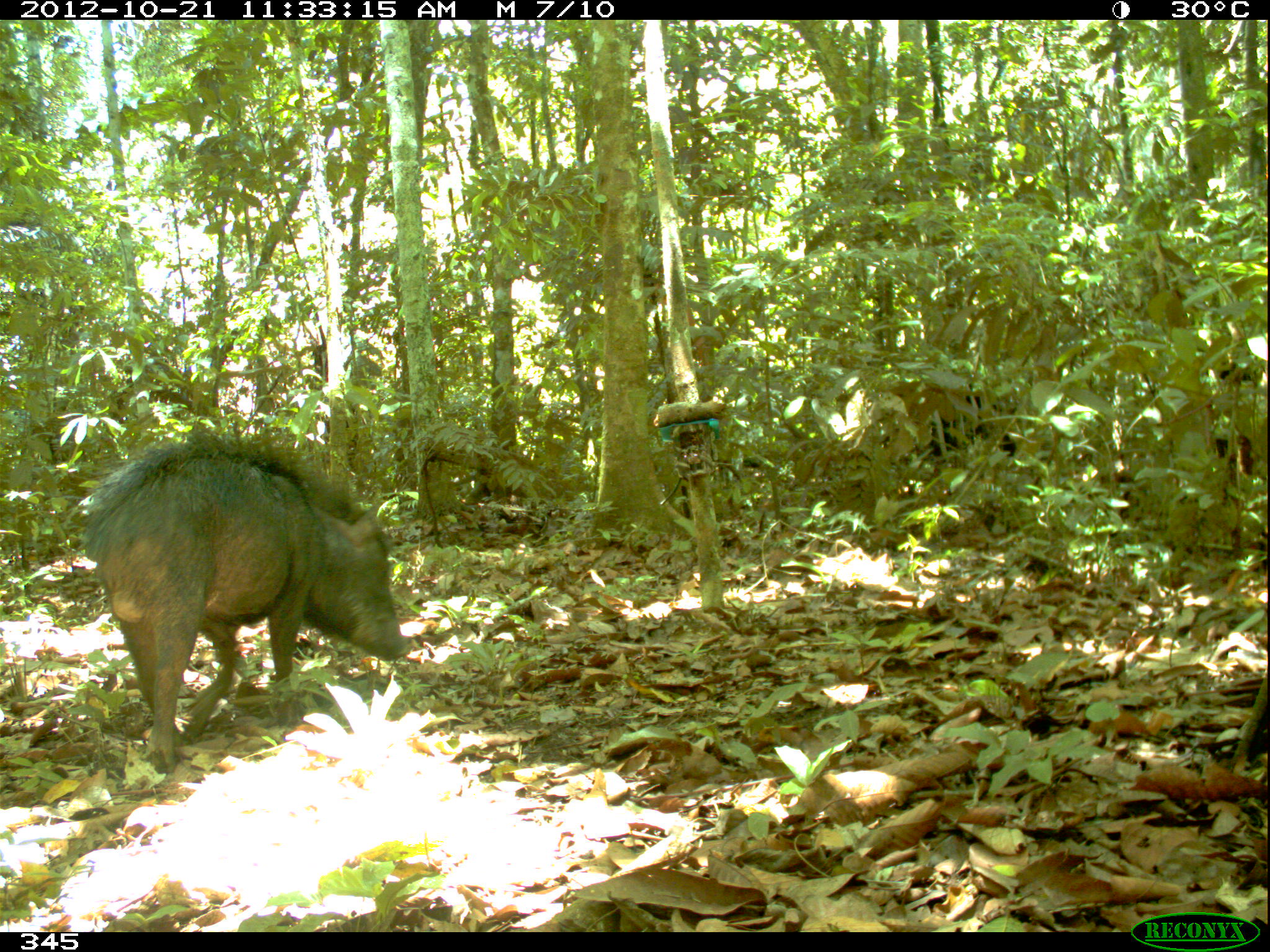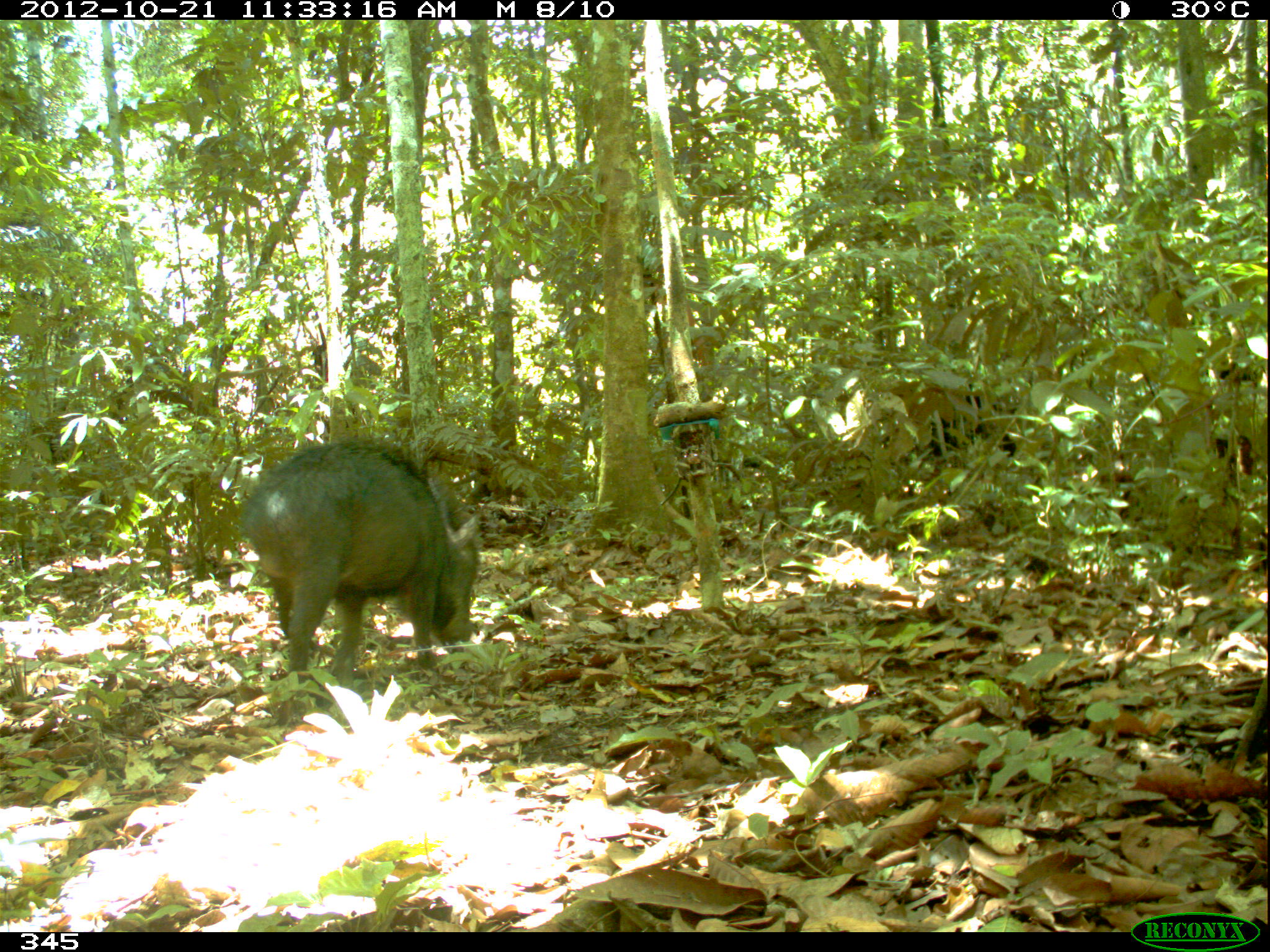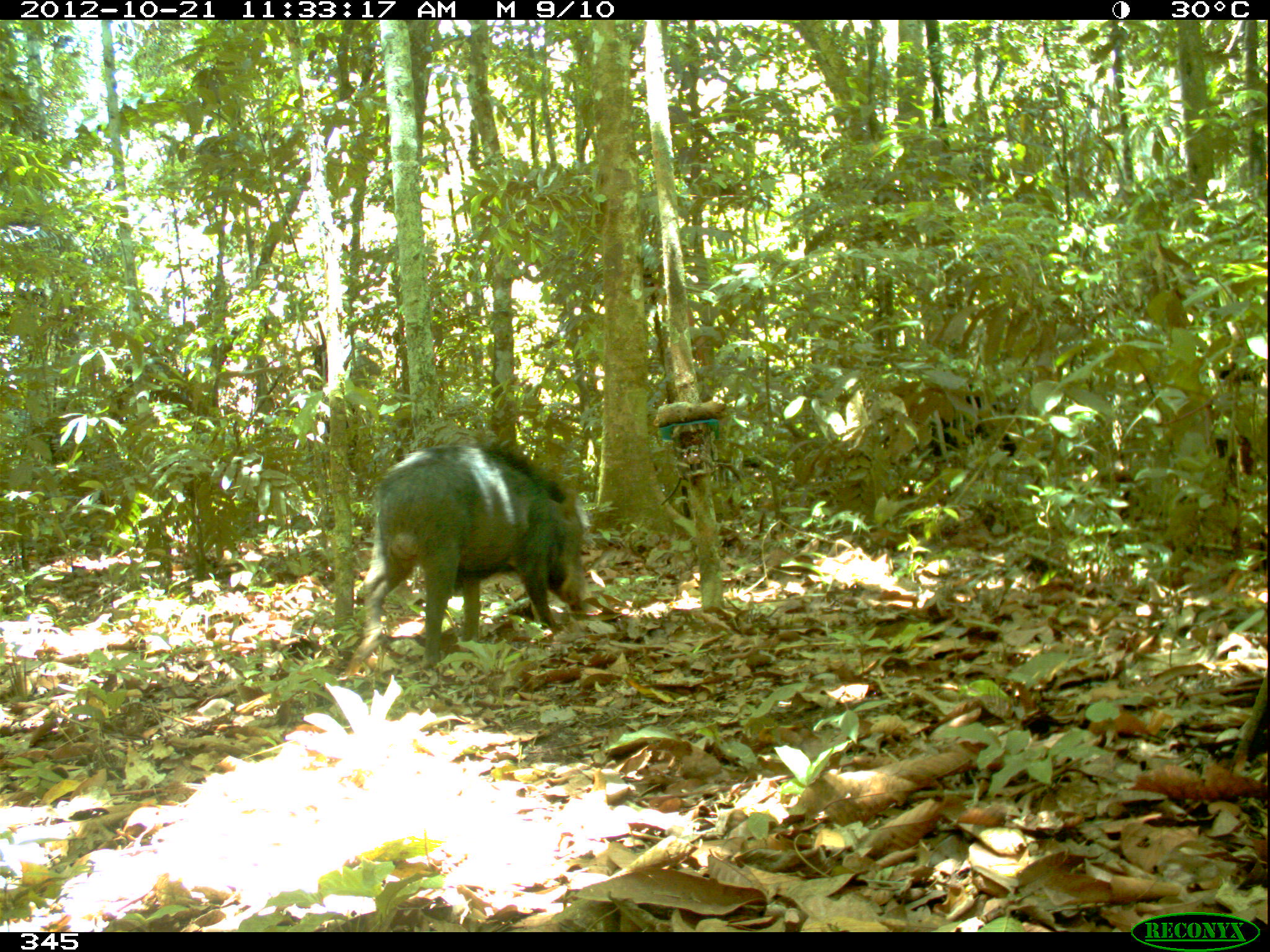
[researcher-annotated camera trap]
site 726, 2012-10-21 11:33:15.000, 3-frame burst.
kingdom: Animalia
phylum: Chordata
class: Mammalia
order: Artiodactyla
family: Tayassuidae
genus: Tayassu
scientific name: Tayassu pecari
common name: white-lipped peccary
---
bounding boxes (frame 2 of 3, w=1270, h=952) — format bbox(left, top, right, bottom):
tayassu pecari: bbox(238, 439, 482, 714)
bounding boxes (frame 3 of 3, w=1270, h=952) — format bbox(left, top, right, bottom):
tayassu pecari: bbox(350, 440, 586, 672)